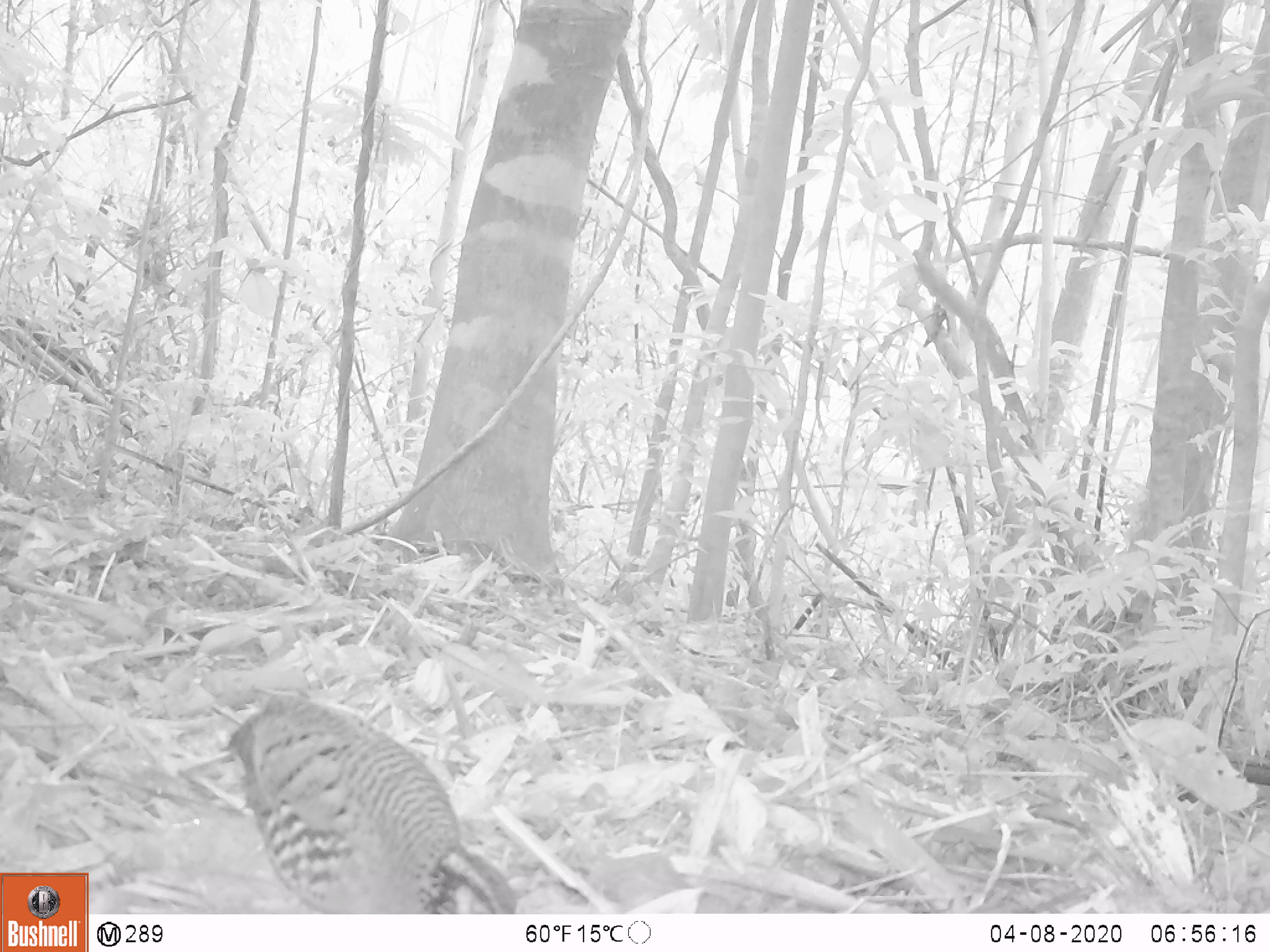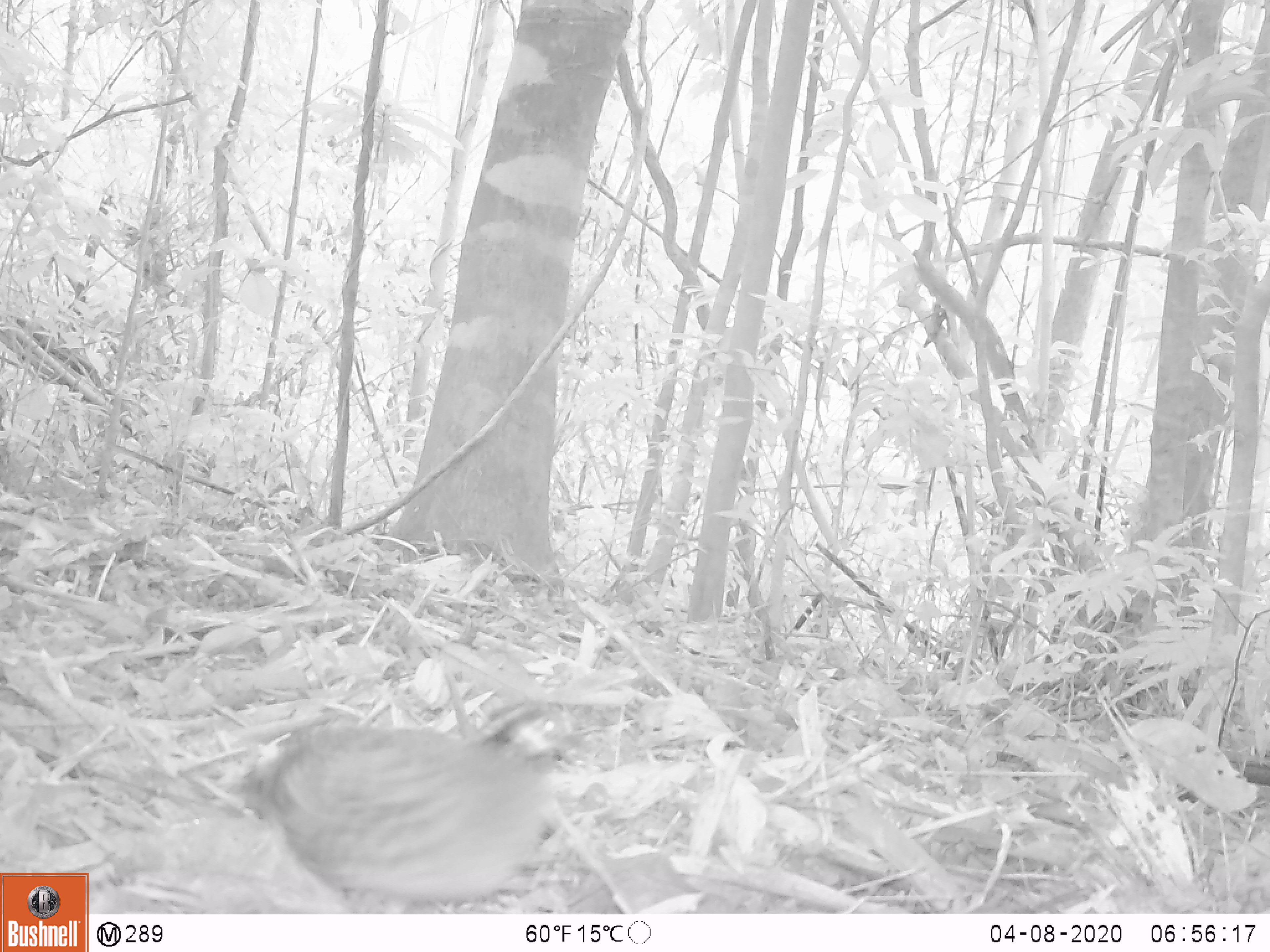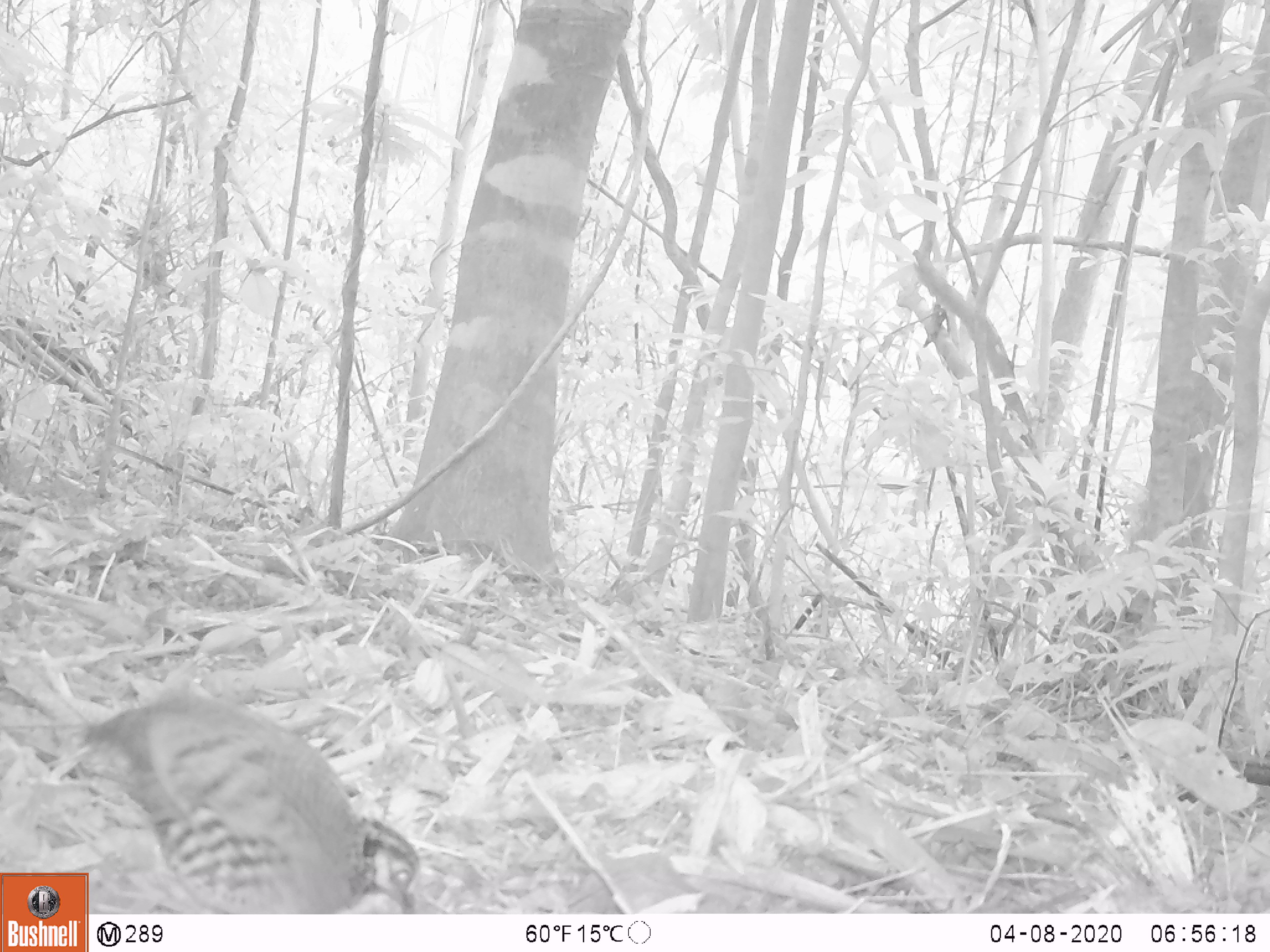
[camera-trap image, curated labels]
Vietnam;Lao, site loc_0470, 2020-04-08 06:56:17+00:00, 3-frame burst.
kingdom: Animalia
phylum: Chordata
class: Aves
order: Galliformes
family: Phasianidae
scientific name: Phasianidae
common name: partridge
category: unidentified partridge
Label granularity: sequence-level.